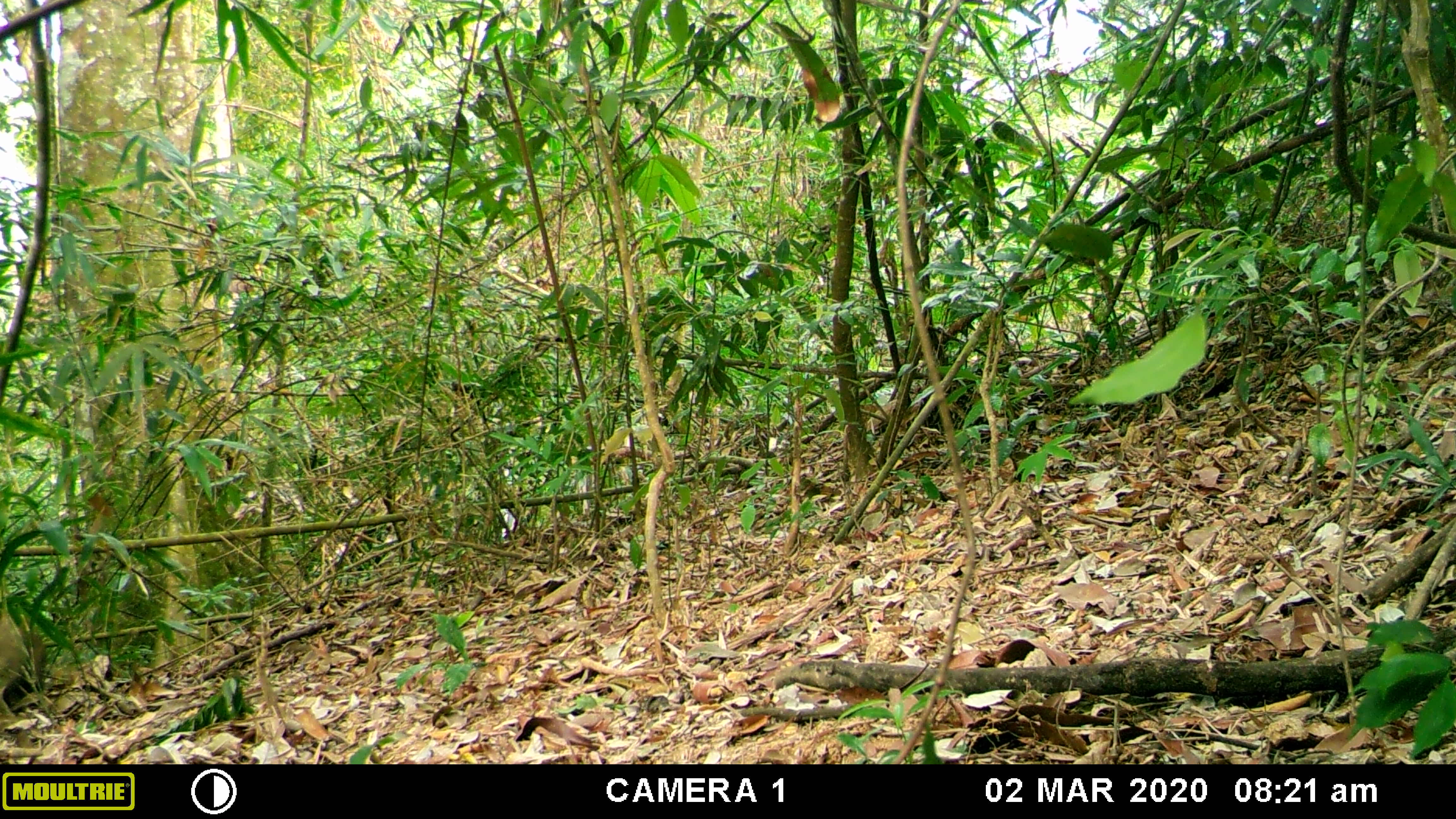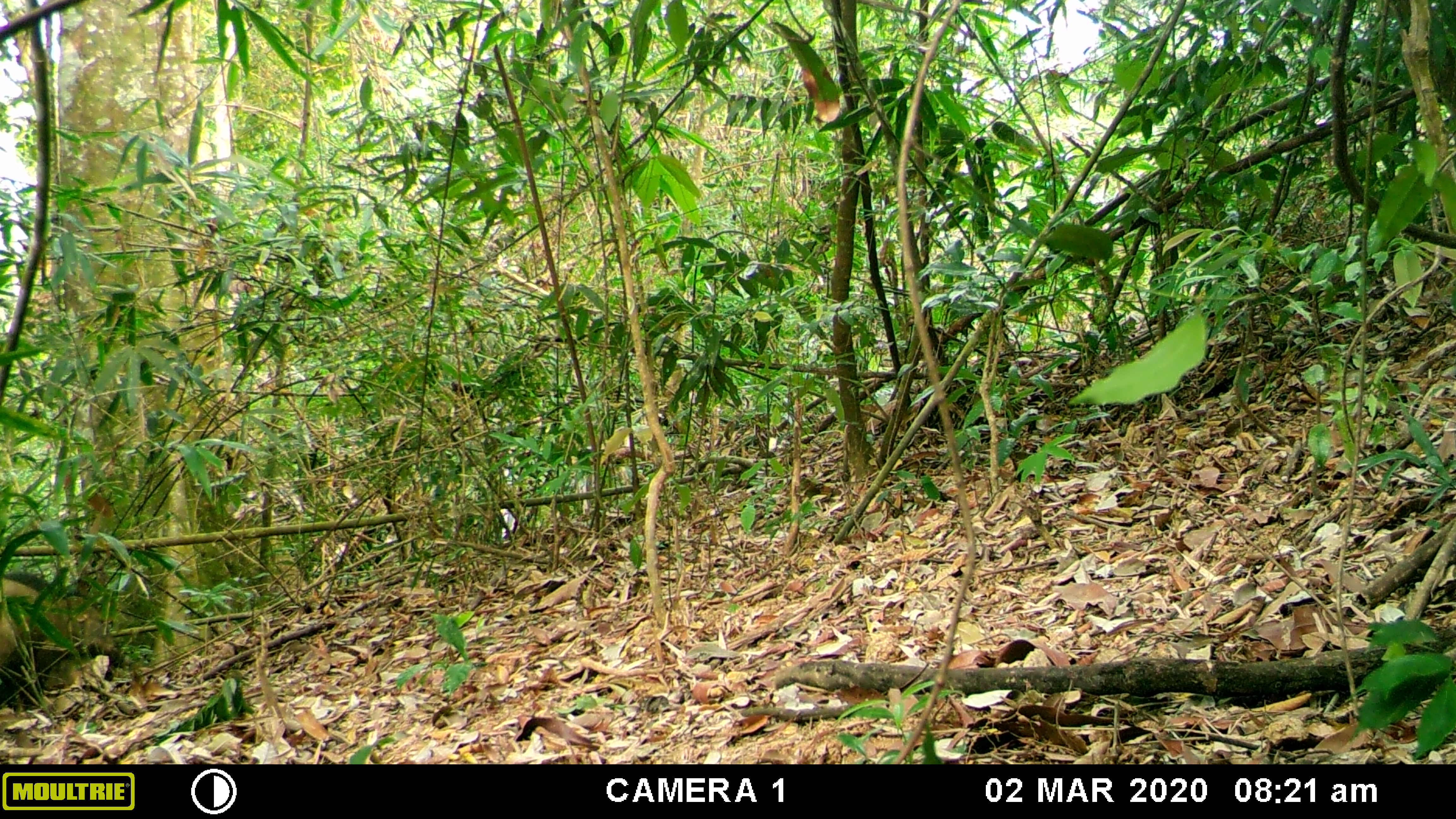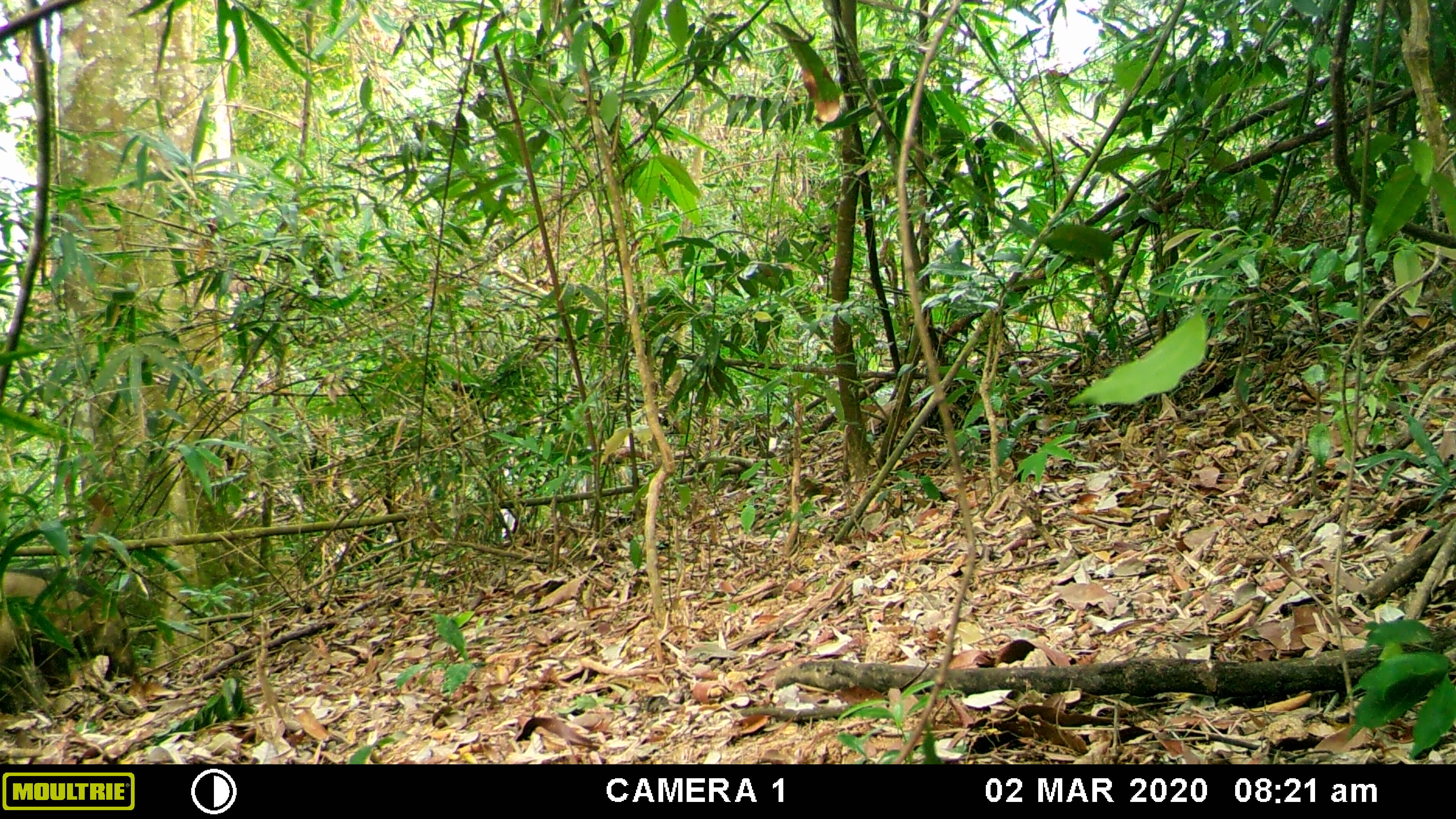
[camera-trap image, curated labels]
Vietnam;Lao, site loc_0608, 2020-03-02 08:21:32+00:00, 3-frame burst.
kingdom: Animalia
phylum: Chordata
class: Mammalia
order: Artiodactyla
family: Suidae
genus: Sus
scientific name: Sus scrofa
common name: eurasian wild pig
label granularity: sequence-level